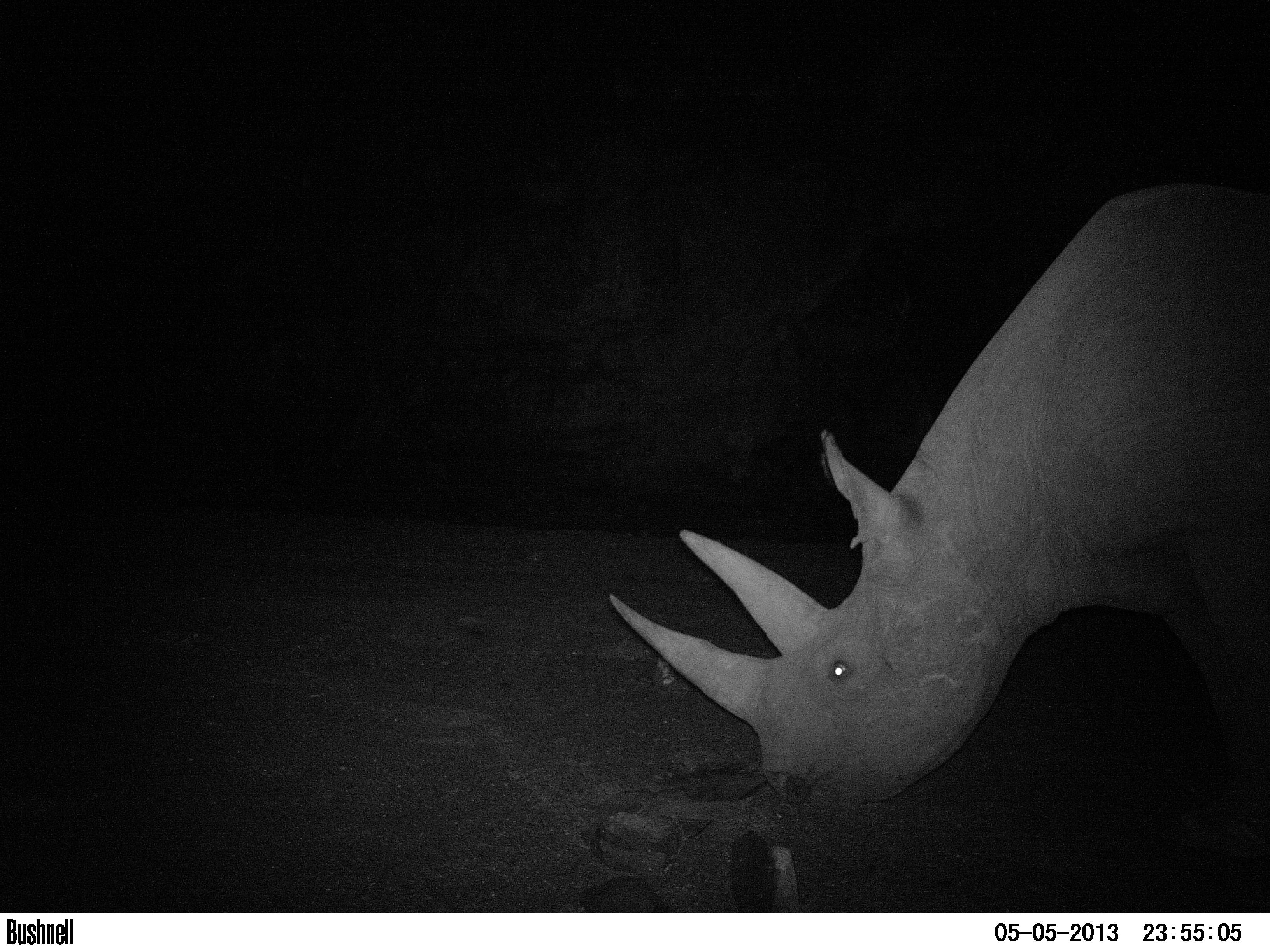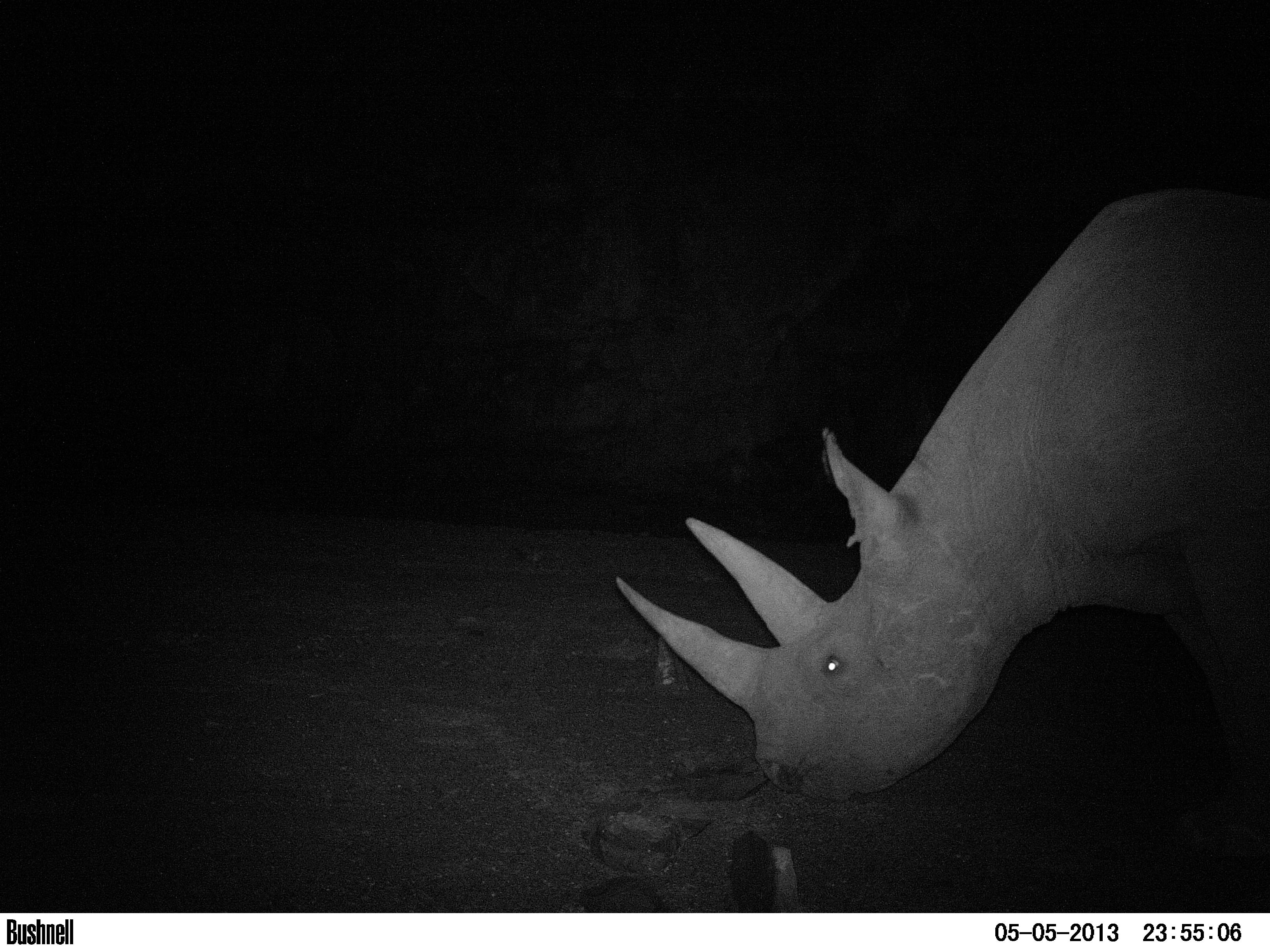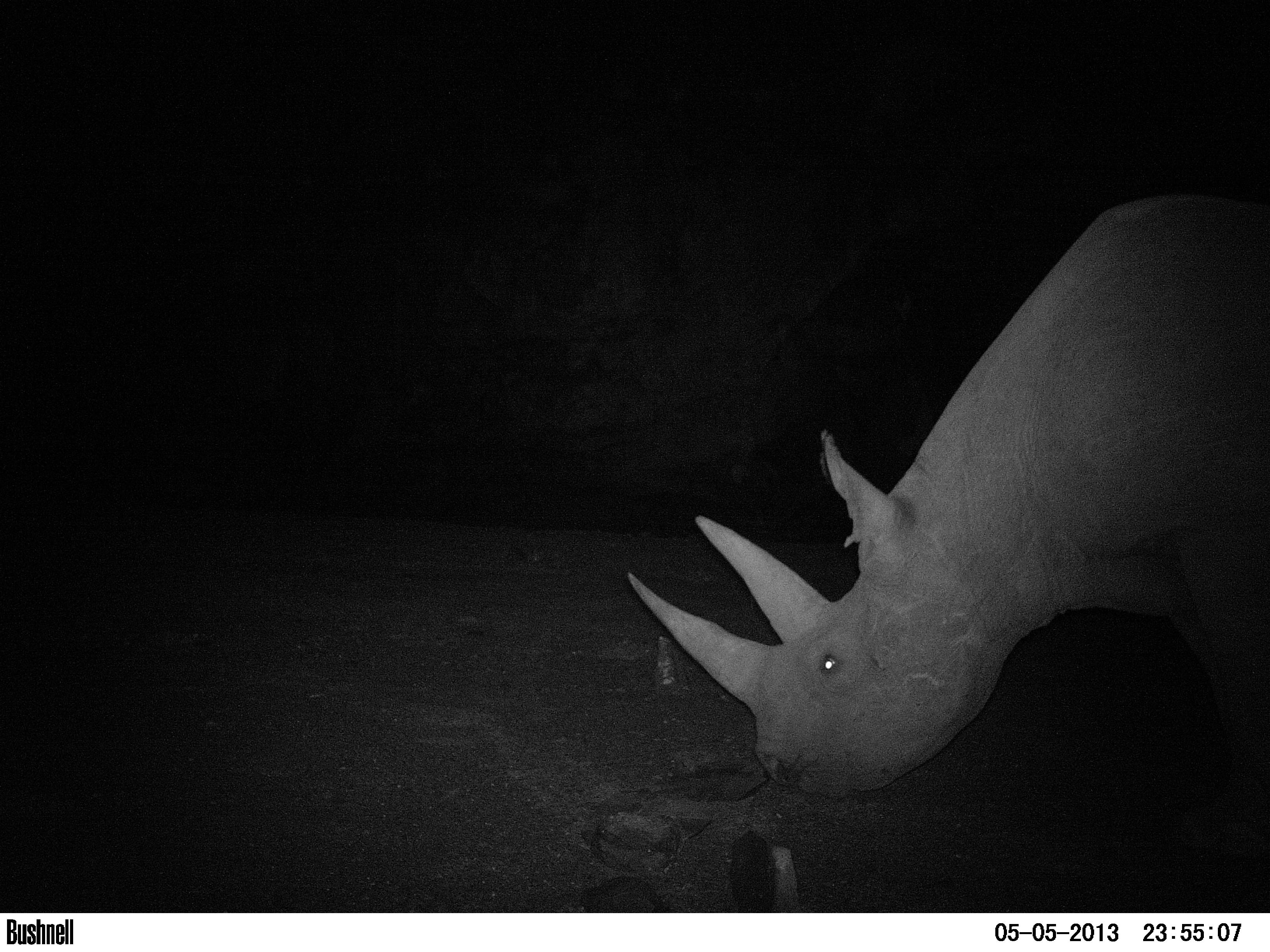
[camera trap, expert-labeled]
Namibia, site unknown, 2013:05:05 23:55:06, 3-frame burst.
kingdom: Animalia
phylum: Chordata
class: Mammalia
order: Perissodactyla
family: Rhinocerotidae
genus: Diceros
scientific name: Diceros bicornis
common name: black rhinoceros